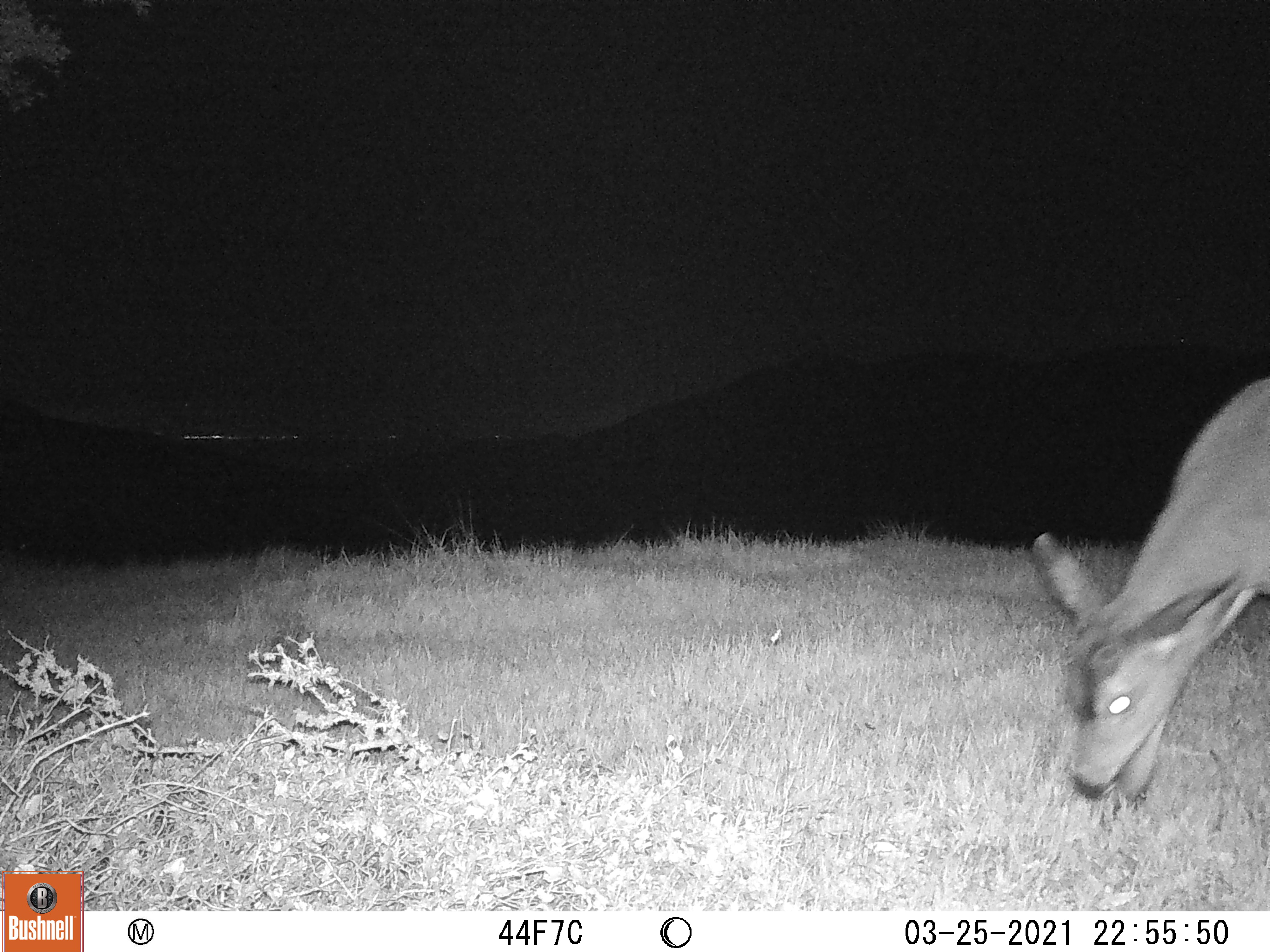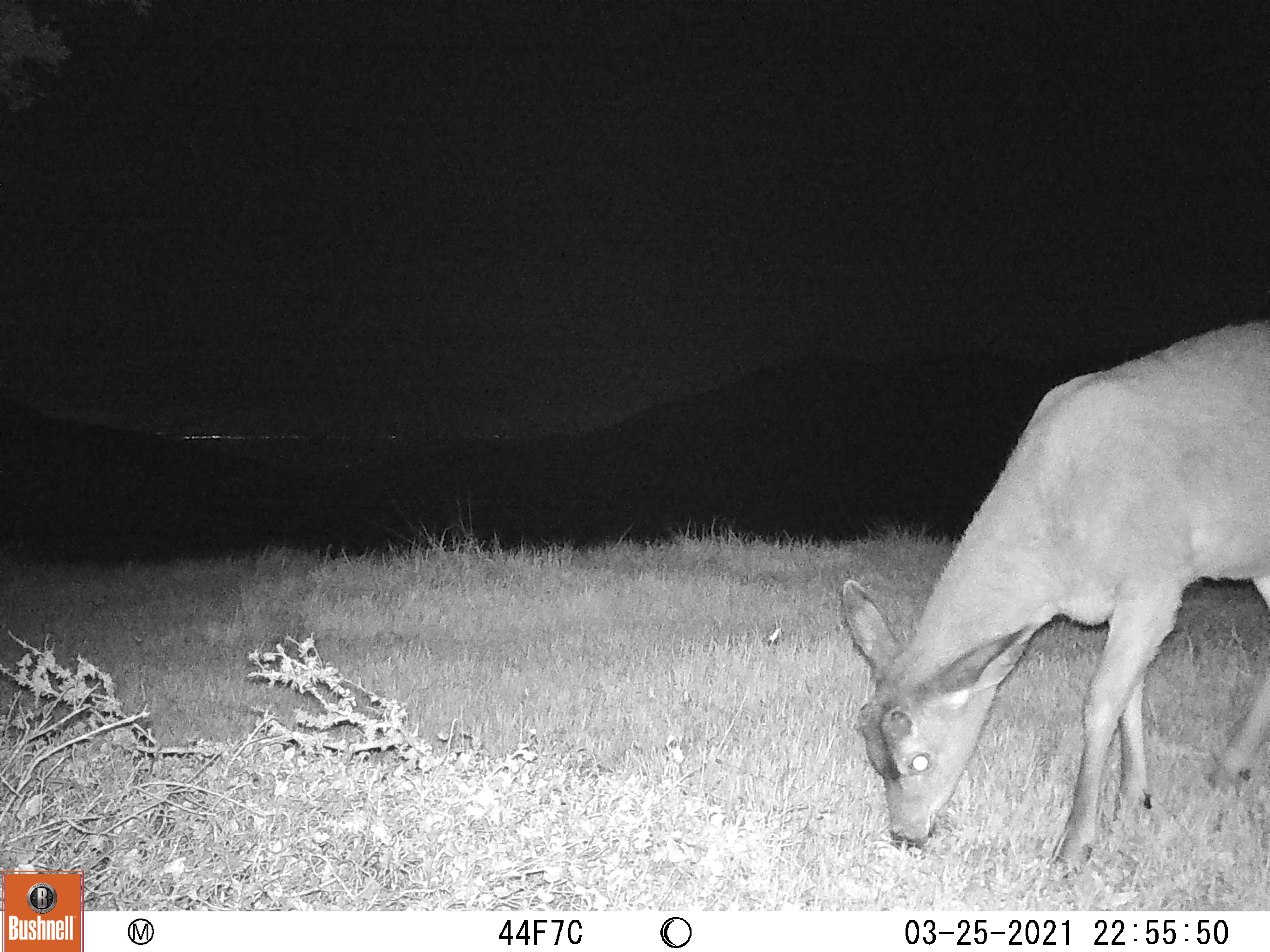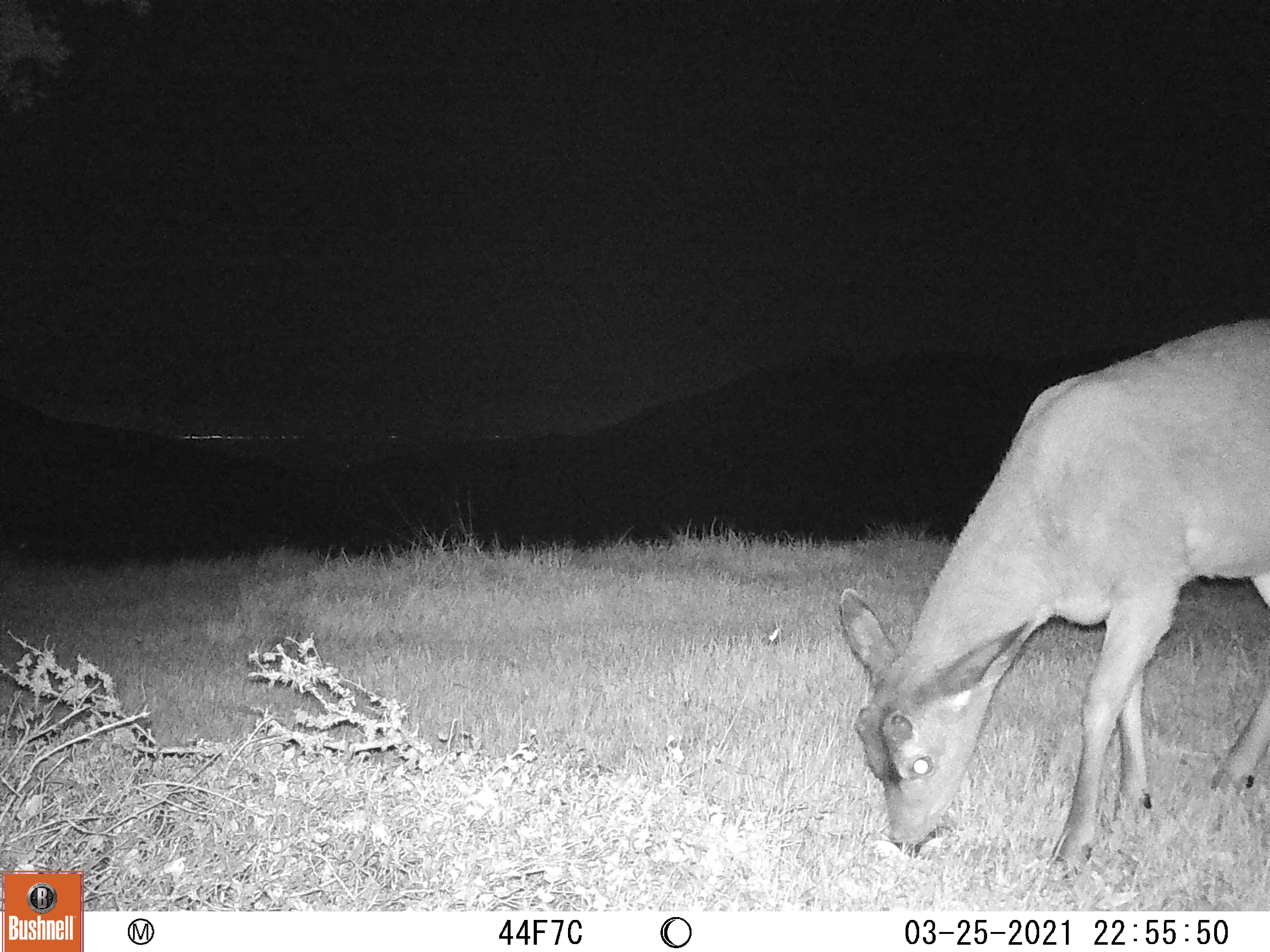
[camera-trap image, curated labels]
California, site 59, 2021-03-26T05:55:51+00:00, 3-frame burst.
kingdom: Animalia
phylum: Chordata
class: Mammalia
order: Artiodactyla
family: Cervidae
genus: Odocoileus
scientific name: Odocoileus hemionus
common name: mule deer